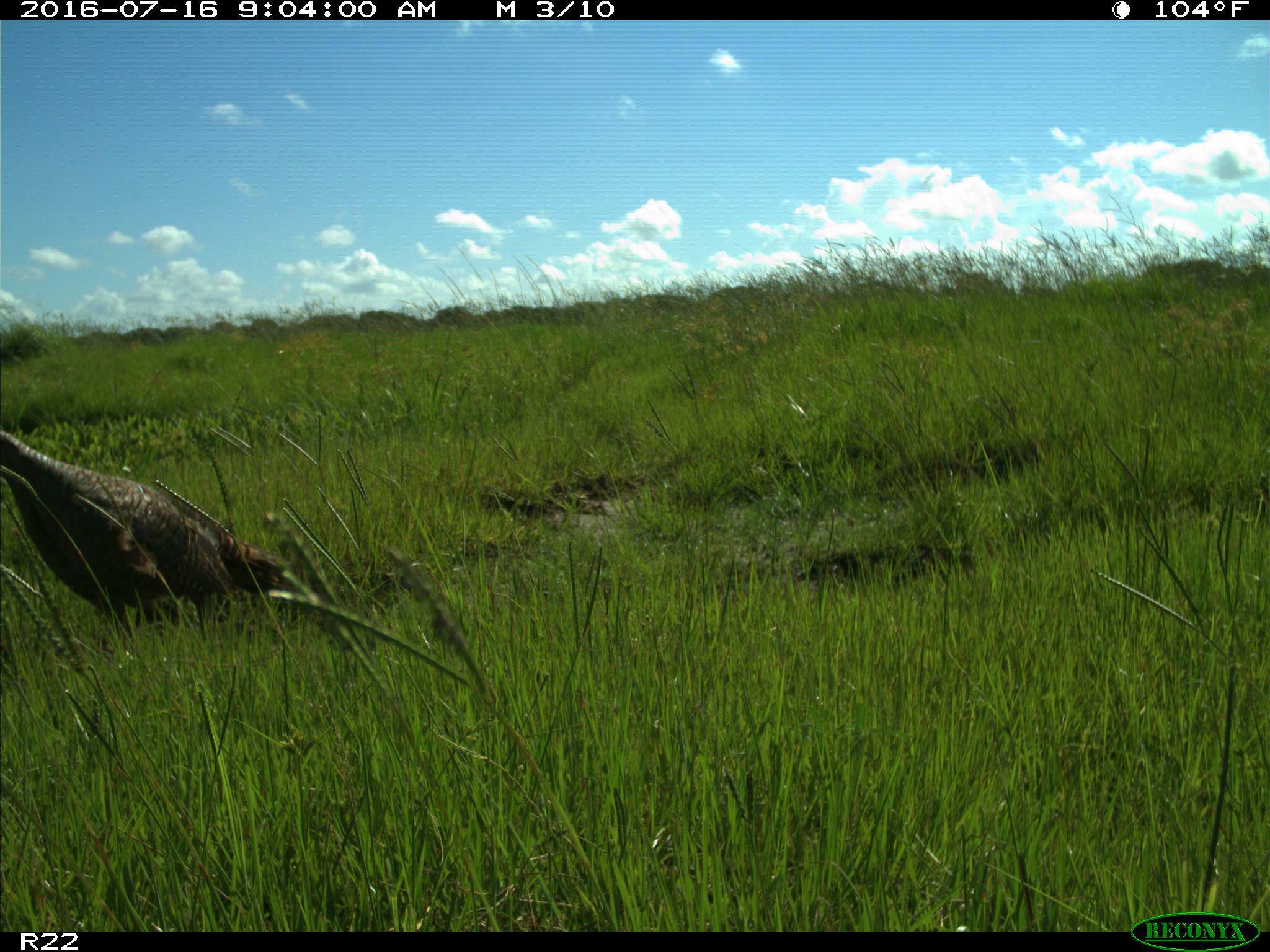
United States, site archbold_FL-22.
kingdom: Animalia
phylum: Chordata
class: Aves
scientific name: Aves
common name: birds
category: unidentified bird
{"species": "unidentified bird (birds) (Aves)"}